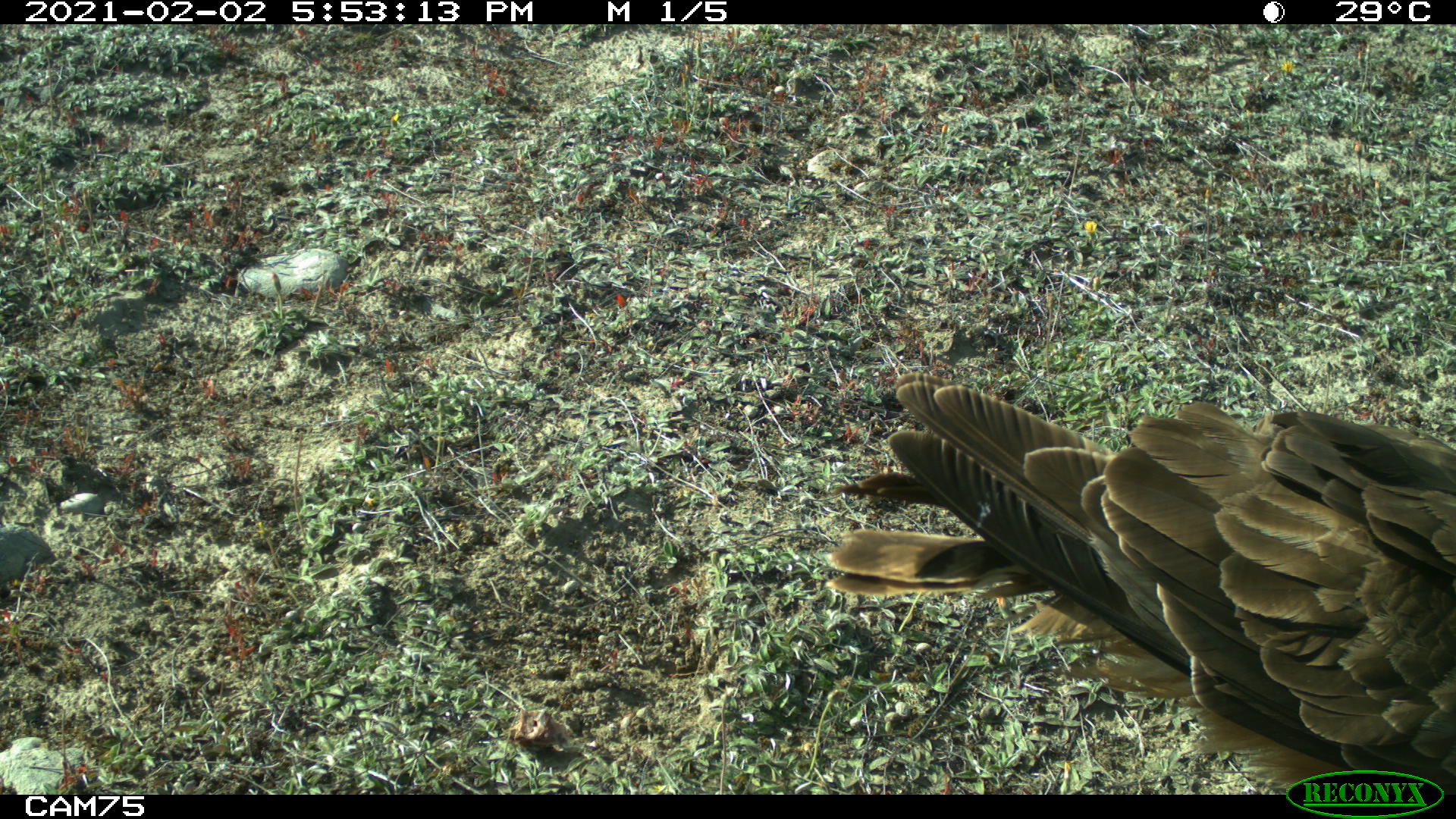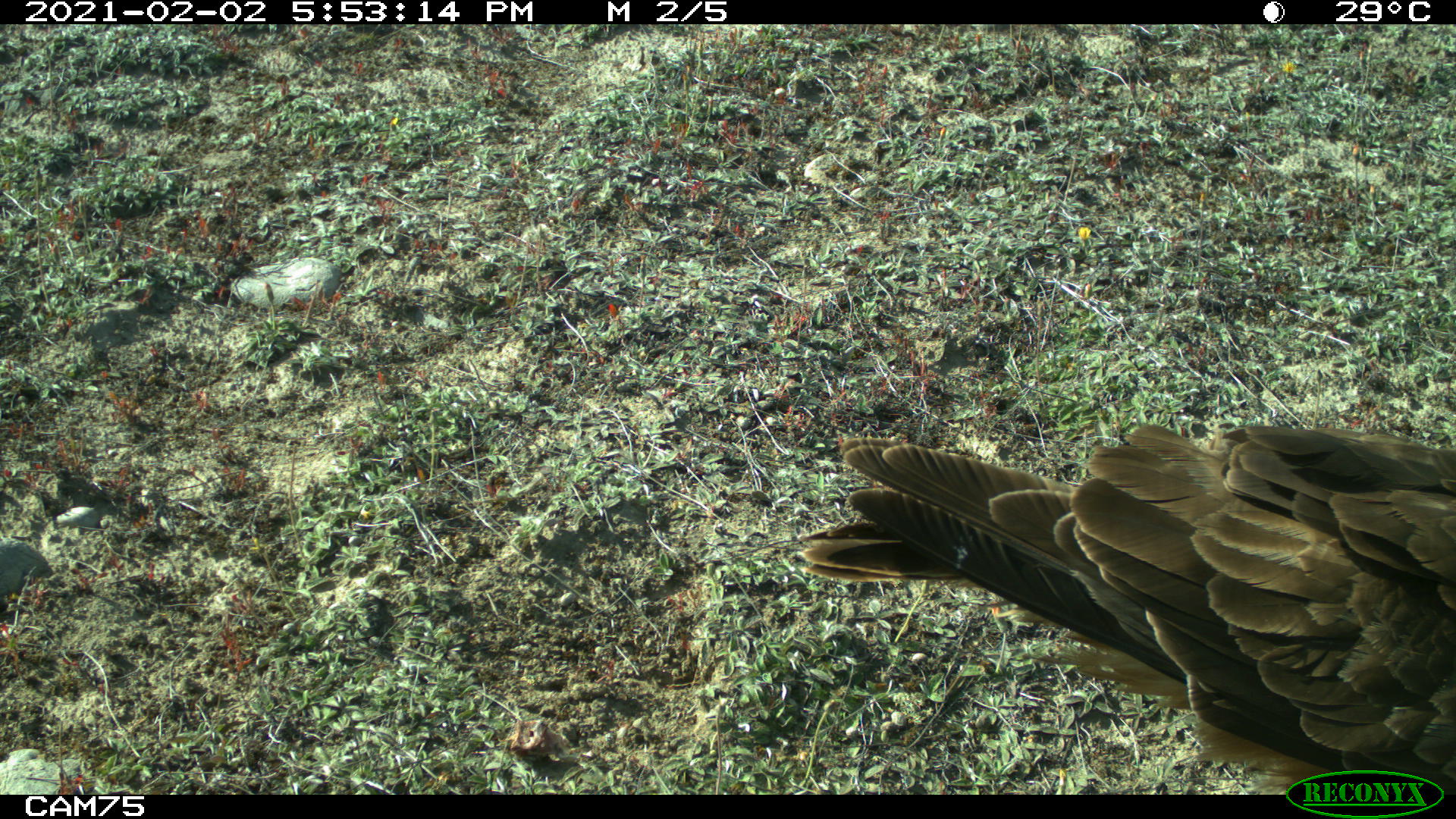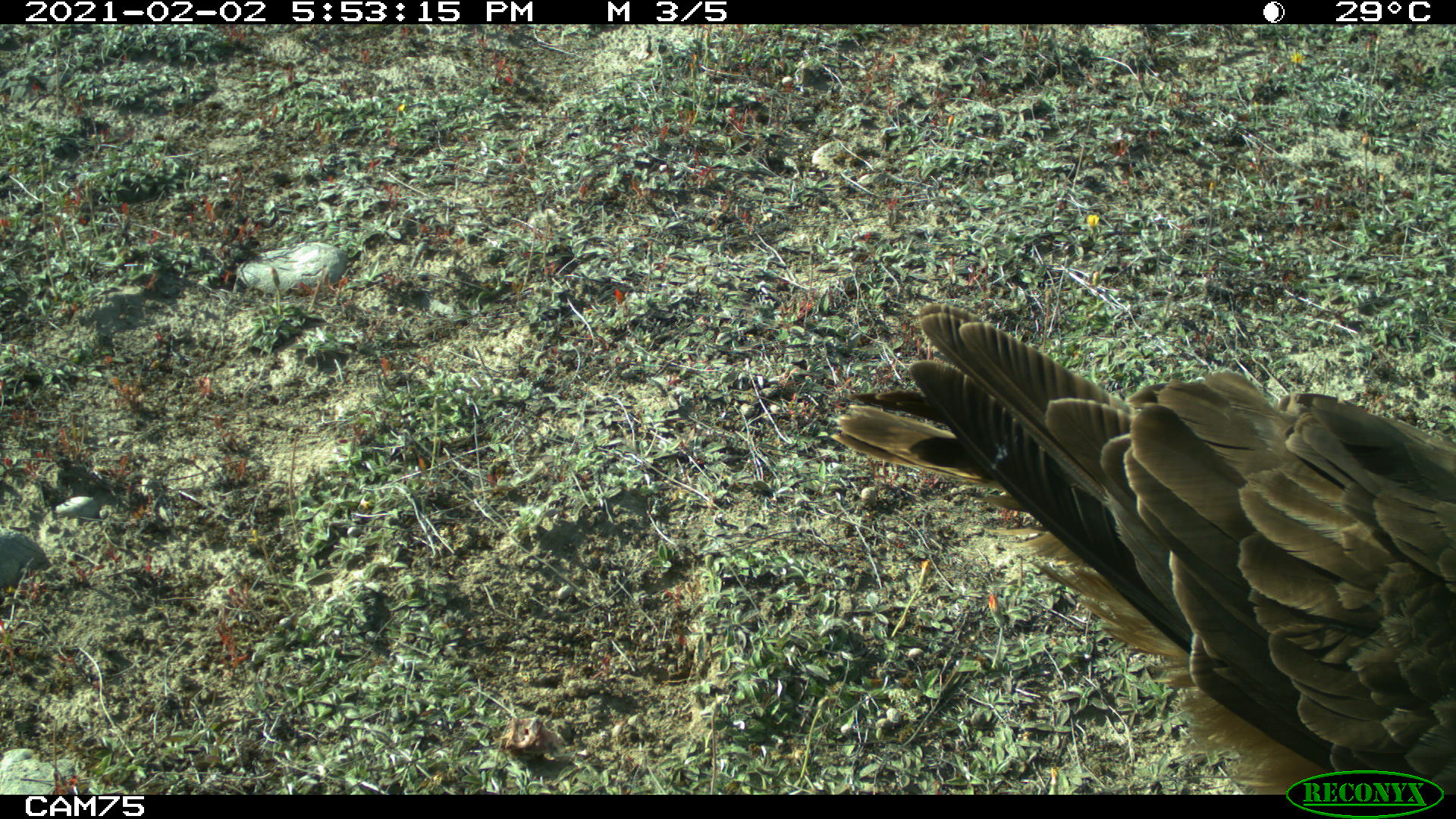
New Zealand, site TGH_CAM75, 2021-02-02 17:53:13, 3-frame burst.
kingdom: Animalia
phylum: Chordata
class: Aves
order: Accipitriformes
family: Accipitridae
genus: Circus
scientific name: Circus approximans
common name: swamp harrier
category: harrier